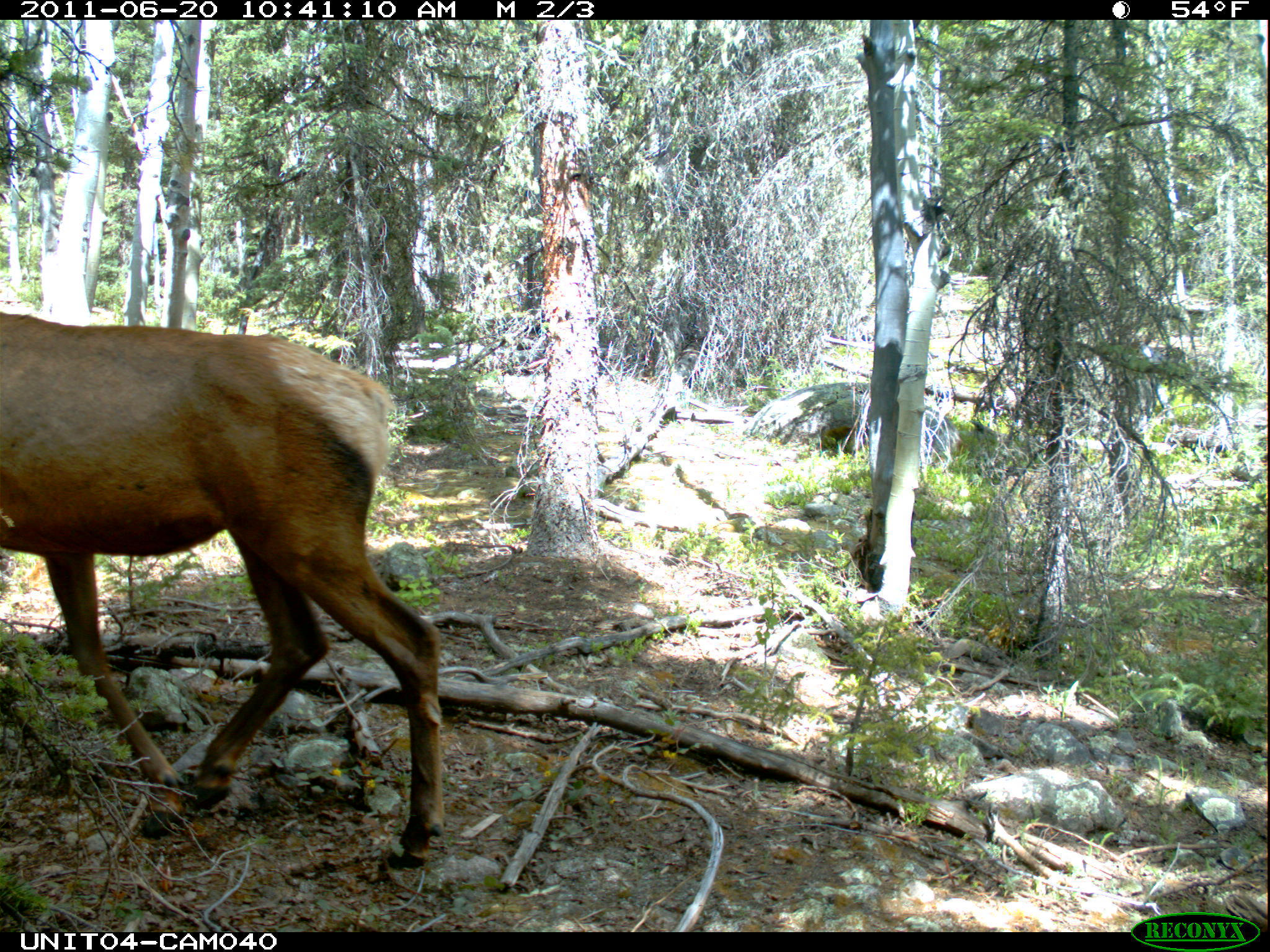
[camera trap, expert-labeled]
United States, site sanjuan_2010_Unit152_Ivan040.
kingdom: Animalia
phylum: Chordata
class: Mammalia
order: Artiodactyla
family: Cervidae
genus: Cervus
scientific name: Cervus elaphus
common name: red deer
Cervus elaphus (red deer).